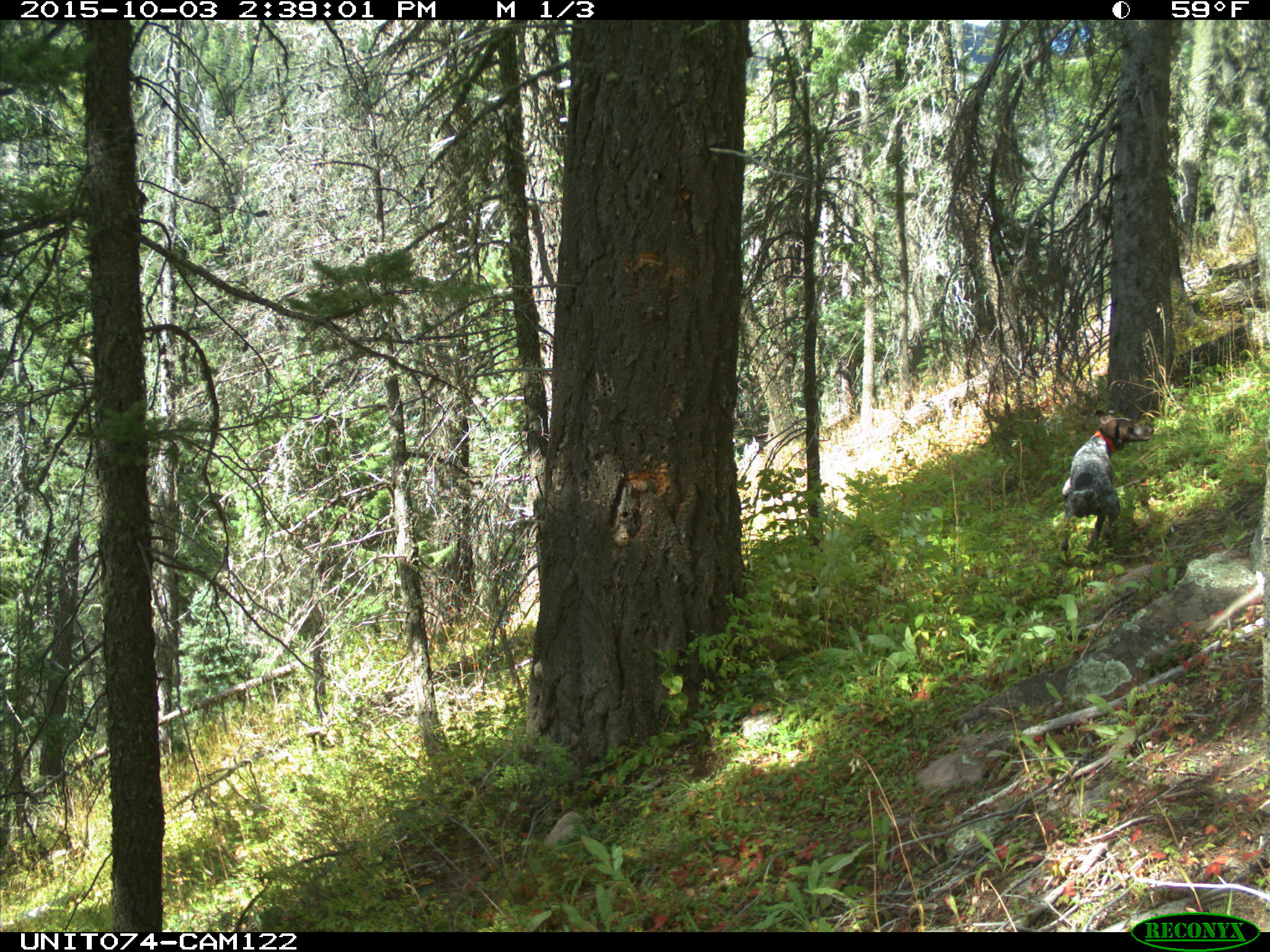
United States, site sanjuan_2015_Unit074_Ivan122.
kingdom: Animalia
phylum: Chordata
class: Mammalia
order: Carnivora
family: Canidae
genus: Canis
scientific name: Canis familiaris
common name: domestic dog